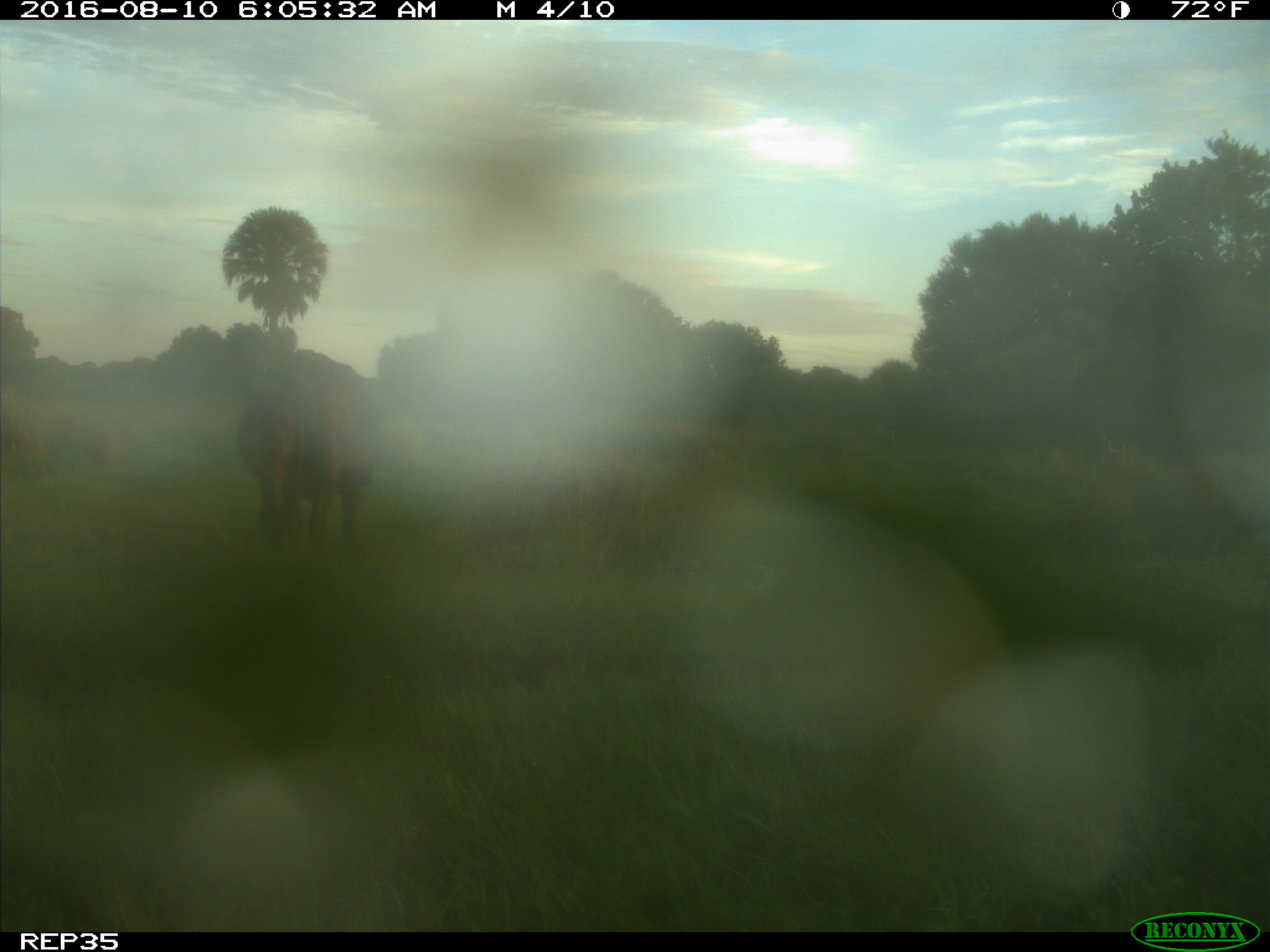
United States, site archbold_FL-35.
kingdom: Animalia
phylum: Chordata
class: Mammalia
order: Artiodactyla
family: Bovidae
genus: Bos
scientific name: Bos taurus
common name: domestic cow